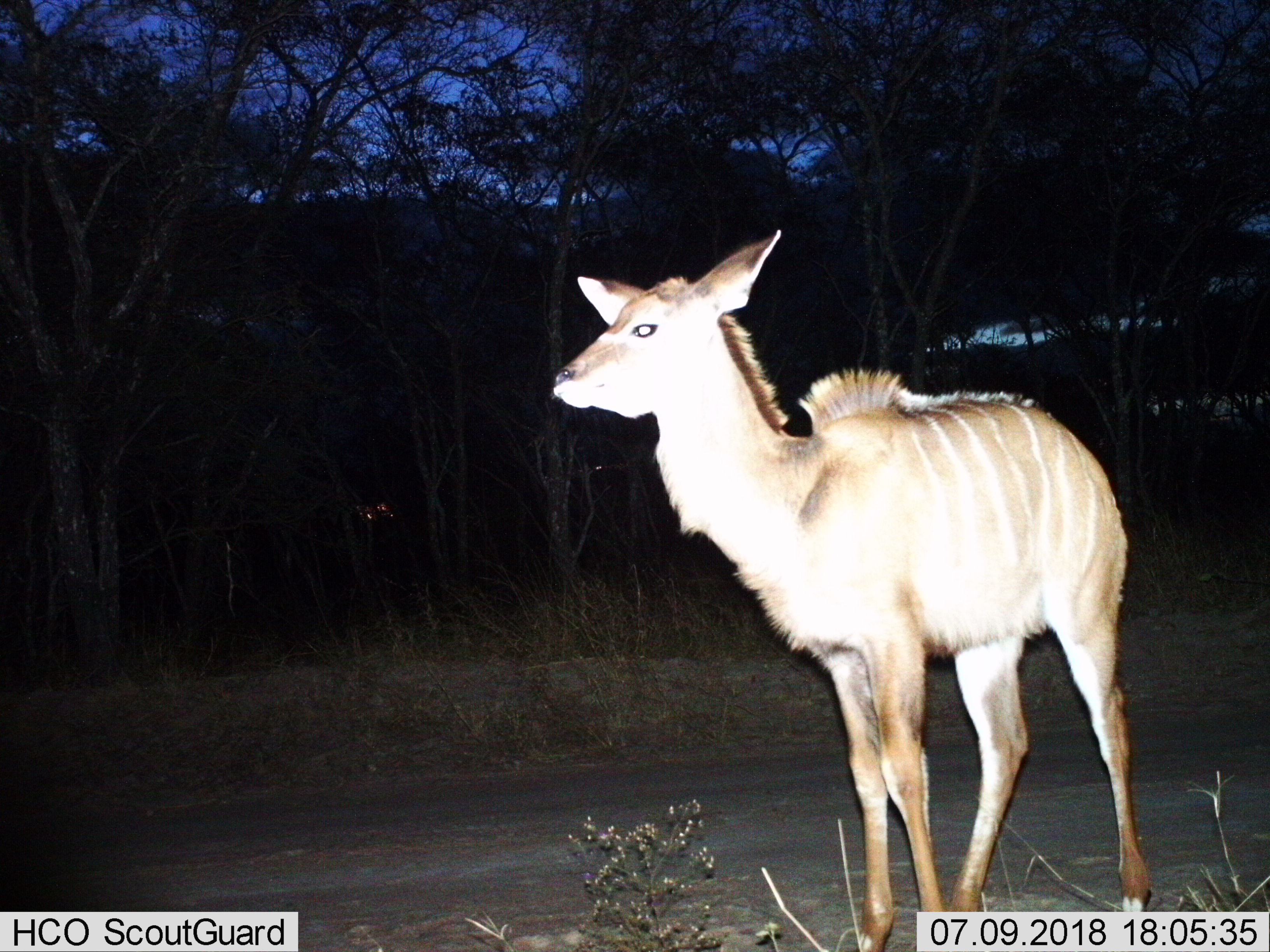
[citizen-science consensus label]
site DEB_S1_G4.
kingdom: Animalia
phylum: Chordata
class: Mammalia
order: Artiodactyla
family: Bovidae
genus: Tragelaphus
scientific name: Tragelaphus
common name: kudu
Kudu (Tragelaphus), count 1. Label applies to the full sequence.